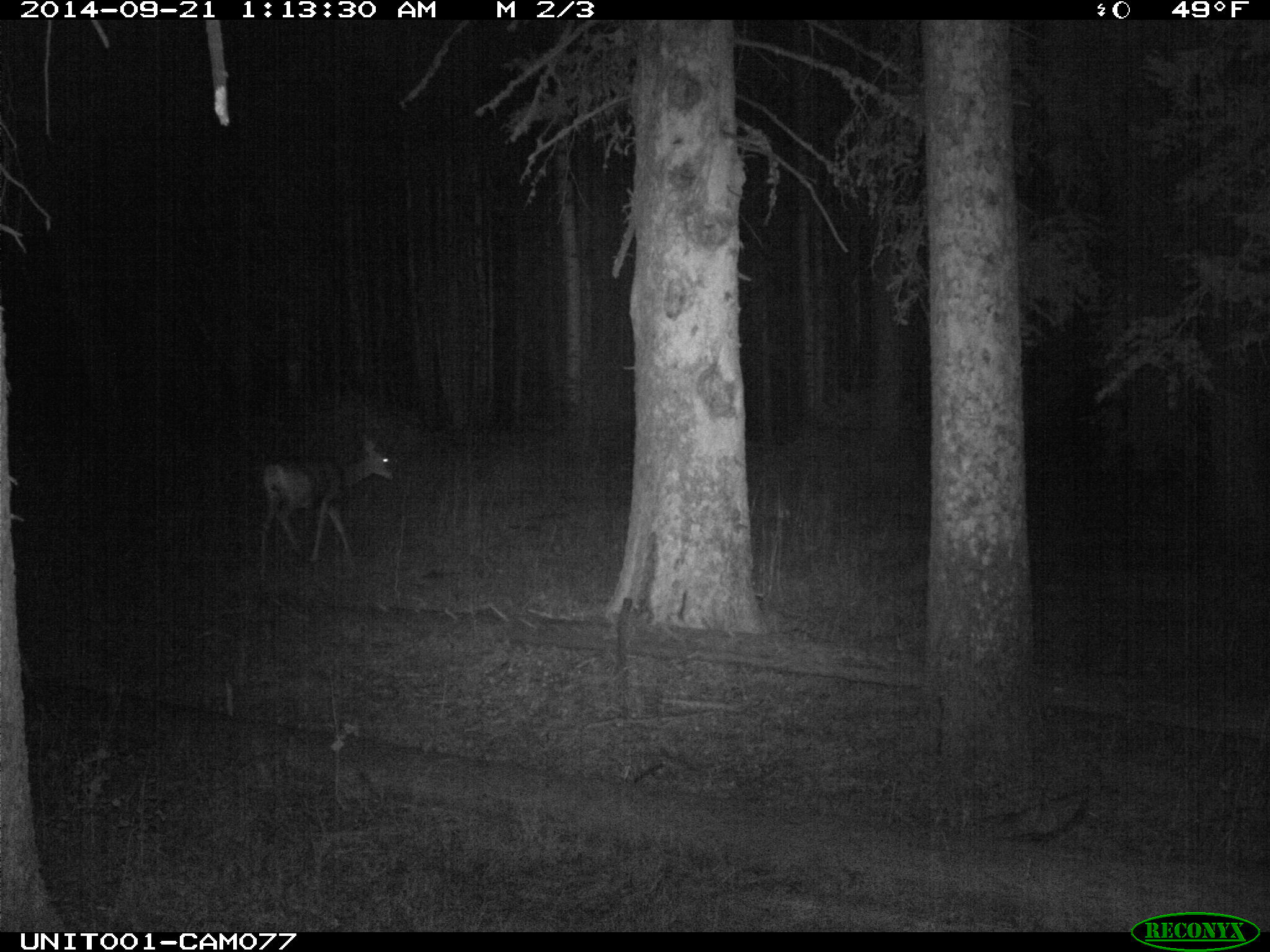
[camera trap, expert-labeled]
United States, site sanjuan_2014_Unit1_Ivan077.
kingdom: Animalia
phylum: Chordata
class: Mammalia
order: Artiodactyla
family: Cervidae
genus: Odocoileus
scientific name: Odocoileus hemionus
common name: mule deer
Odocoileus hemionus (mule deer).